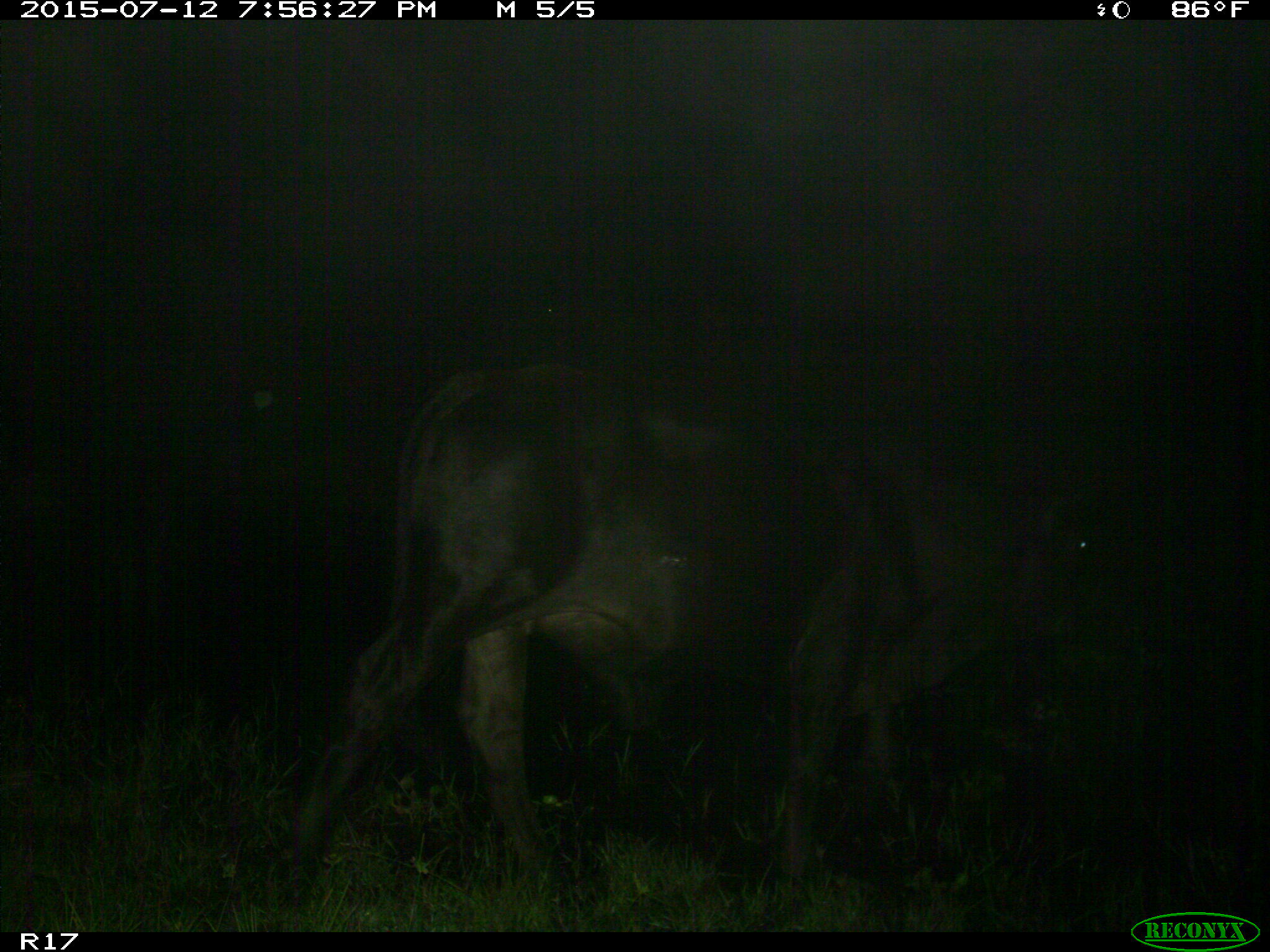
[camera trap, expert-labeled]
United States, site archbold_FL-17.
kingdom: Animalia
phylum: Chordata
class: Mammalia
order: Artiodactyla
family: Bovidae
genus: Bos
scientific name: Bos taurus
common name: domestic cow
Bos taurus (domestic cow).